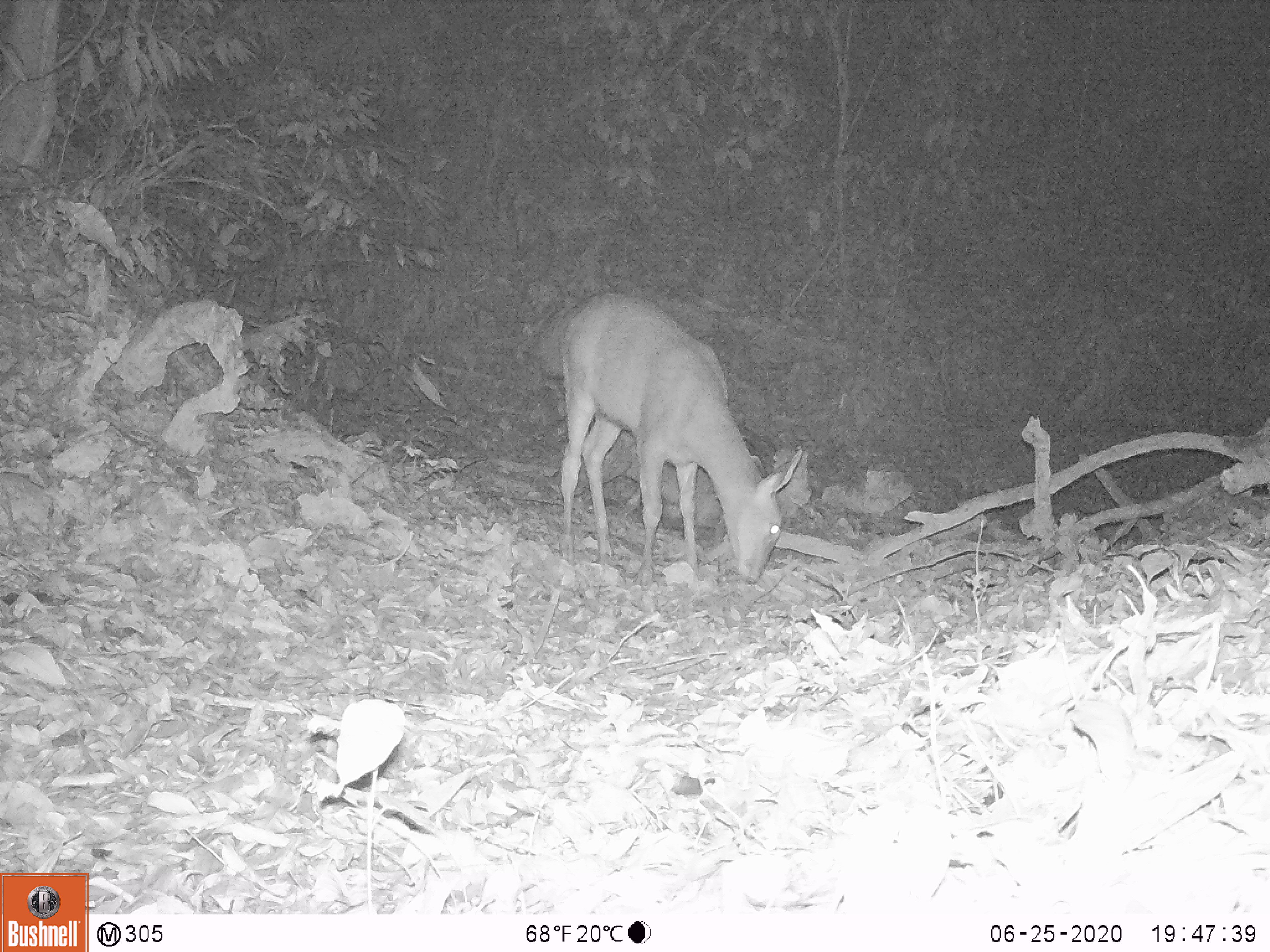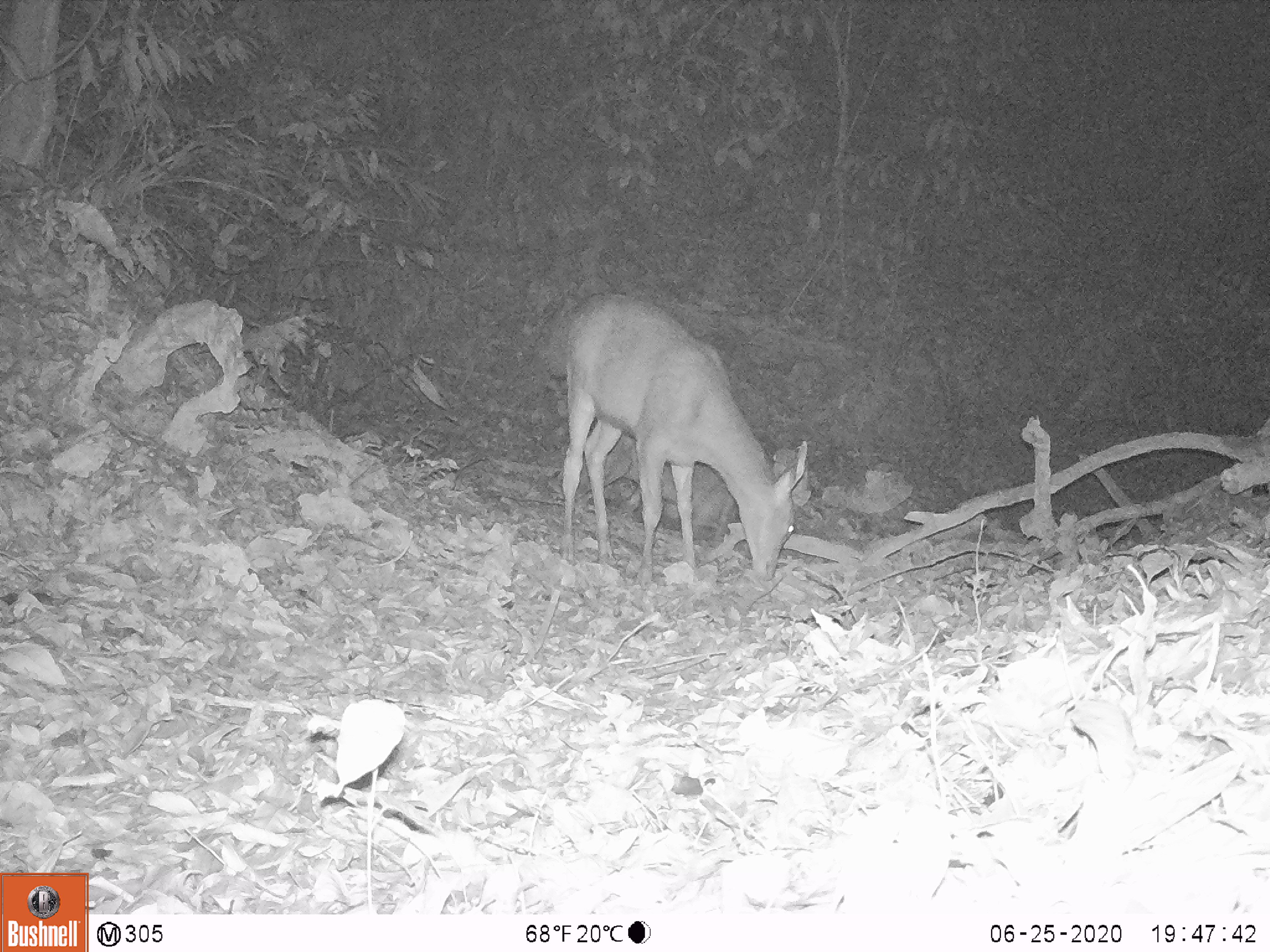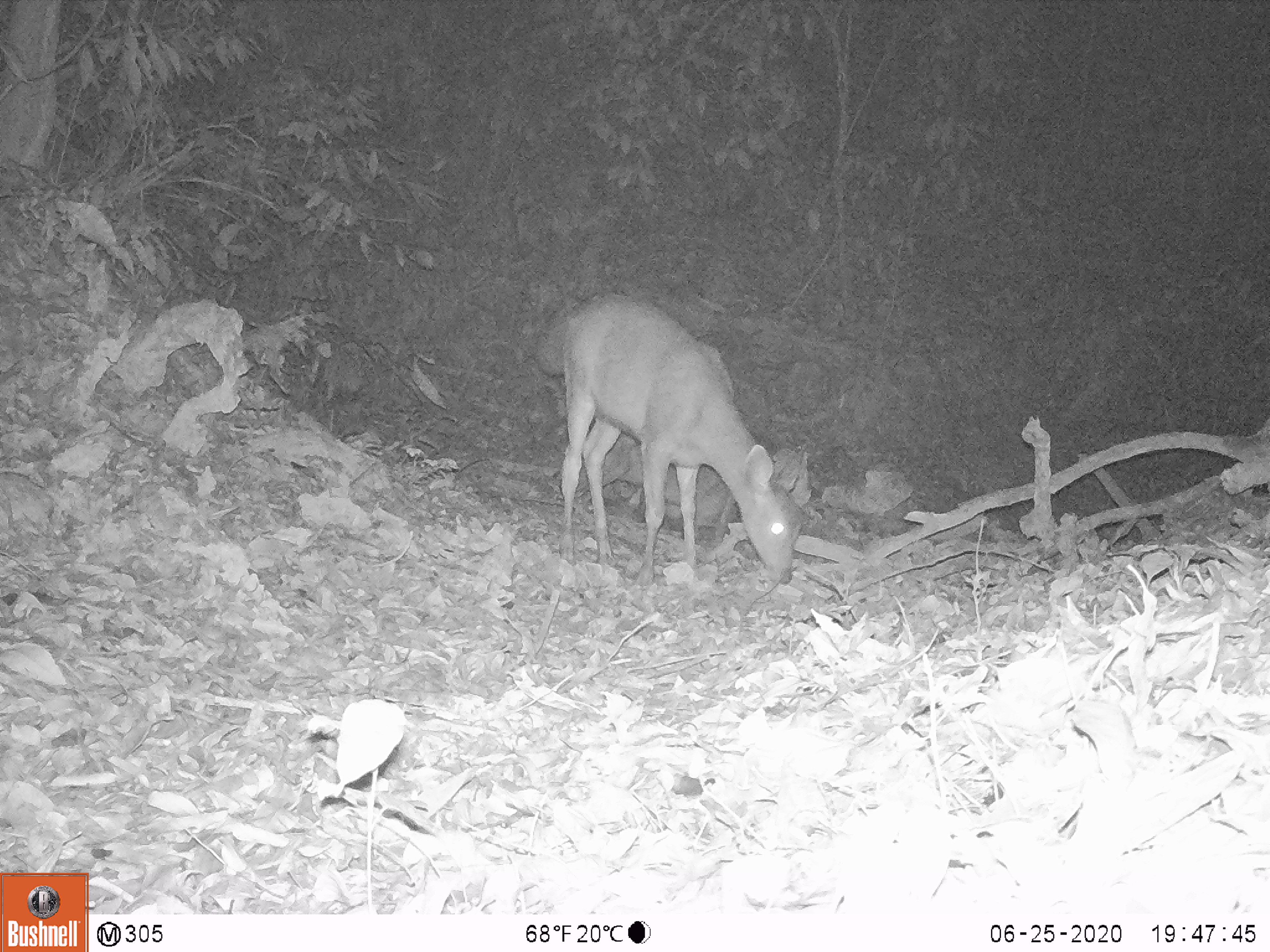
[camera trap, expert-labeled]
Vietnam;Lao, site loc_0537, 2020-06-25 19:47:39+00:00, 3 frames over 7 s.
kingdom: Animalia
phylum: Chordata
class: Mammalia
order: Artiodactyla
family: Cervidae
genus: Rusa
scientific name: Rusa unicolor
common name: sambar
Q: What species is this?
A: Sambar (Rusa unicolor).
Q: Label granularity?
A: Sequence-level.